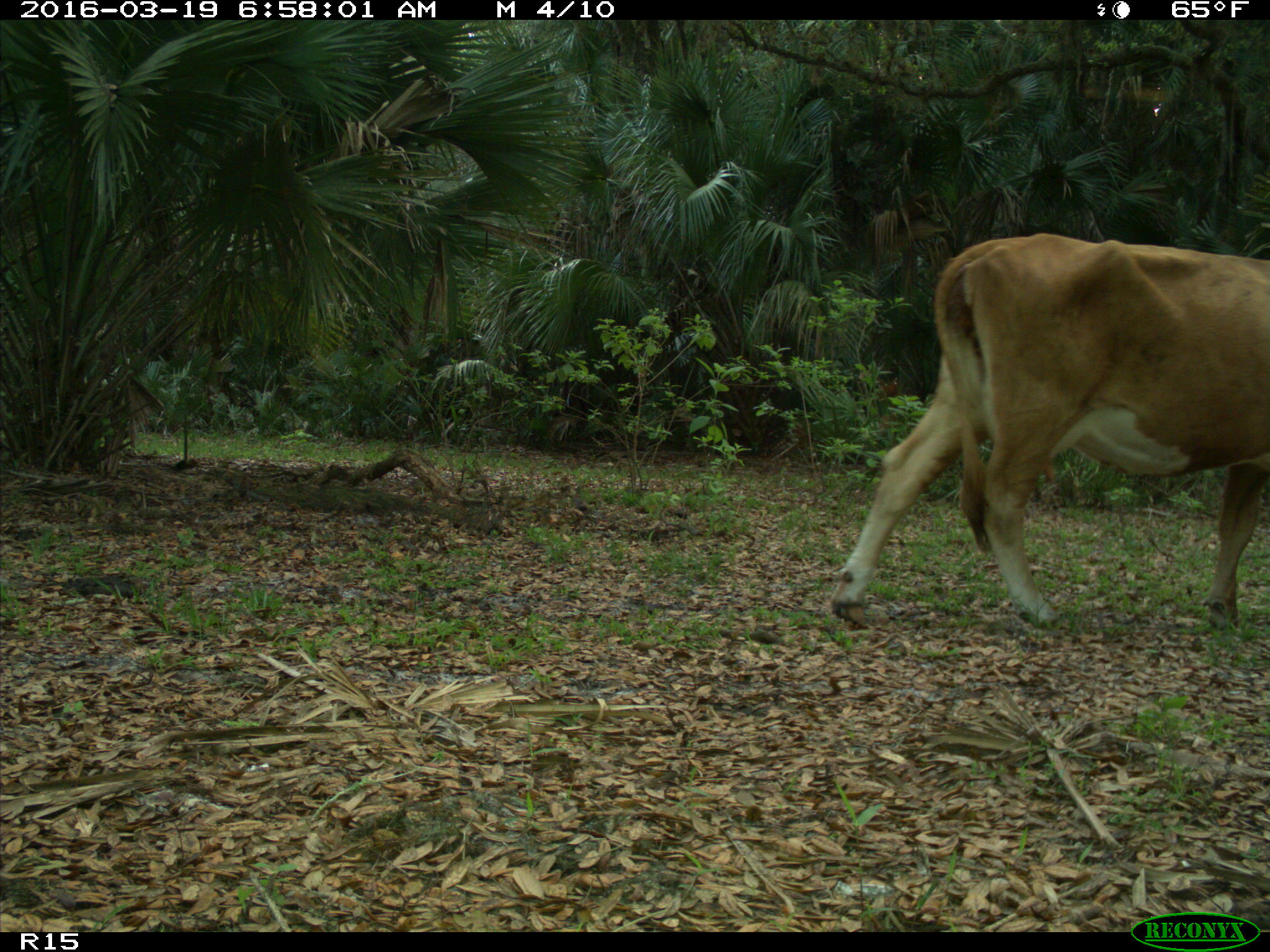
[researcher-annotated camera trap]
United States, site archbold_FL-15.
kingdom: Animalia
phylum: Chordata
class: Mammalia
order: Artiodactyla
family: Bovidae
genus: Bos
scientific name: Bos taurus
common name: domestic cow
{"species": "Bos taurus (domestic cow)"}